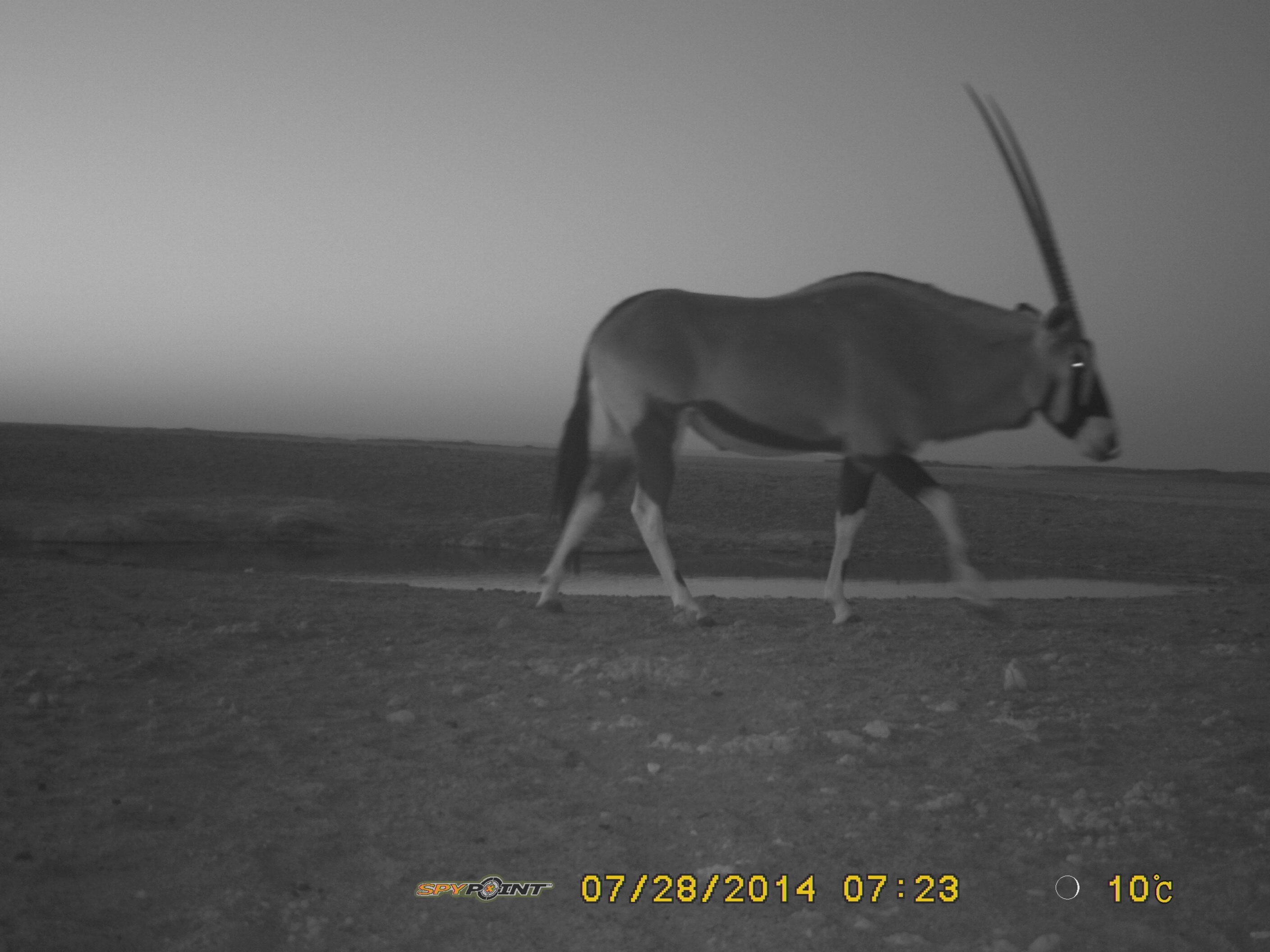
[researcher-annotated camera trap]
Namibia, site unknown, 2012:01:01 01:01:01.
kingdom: Animalia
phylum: Chordata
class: Mammalia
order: Artiodactyla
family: Bovidae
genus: Oryx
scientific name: Oryx gazella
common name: gemsbok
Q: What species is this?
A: Oryx gazella (gemsbok).